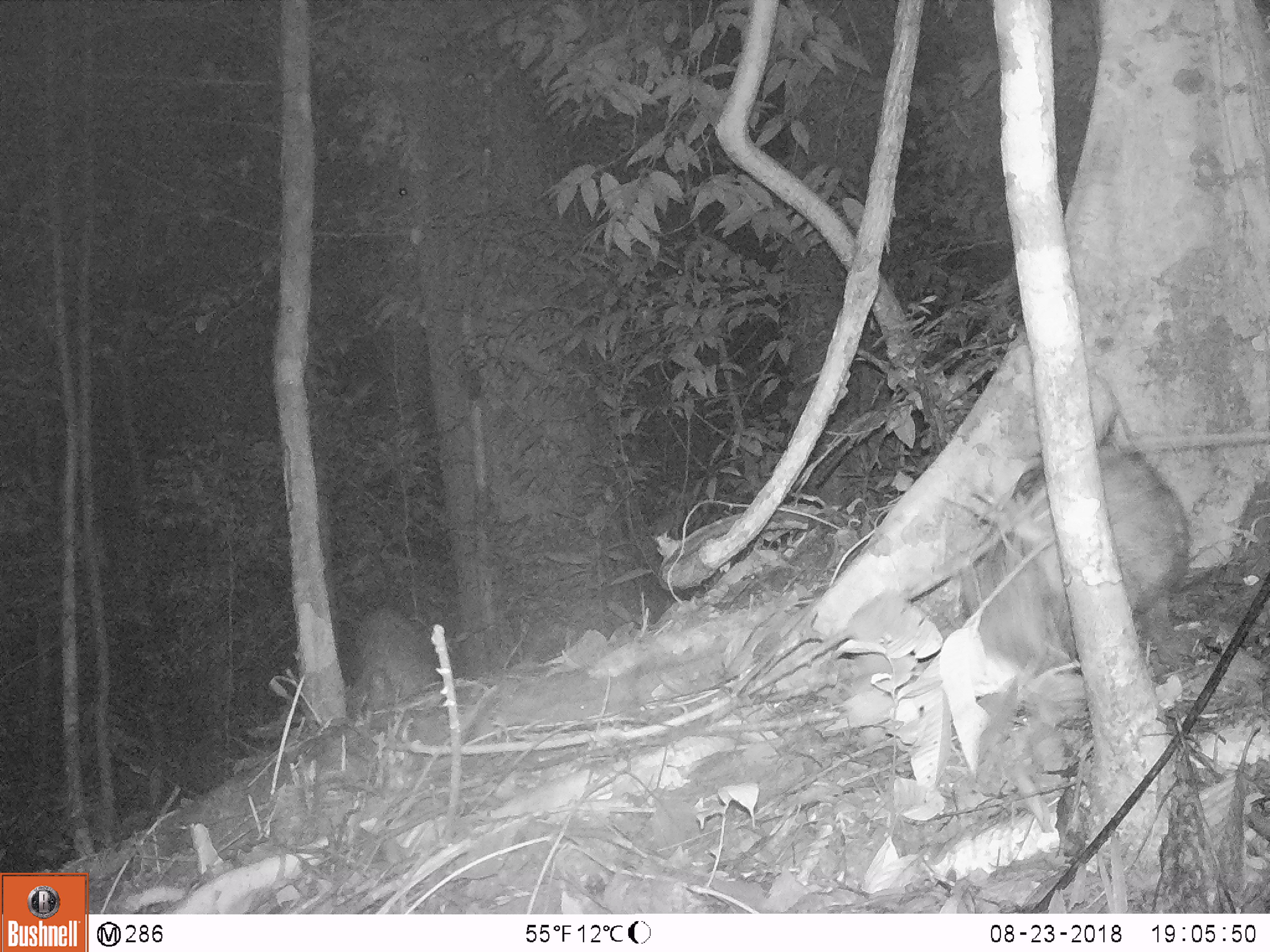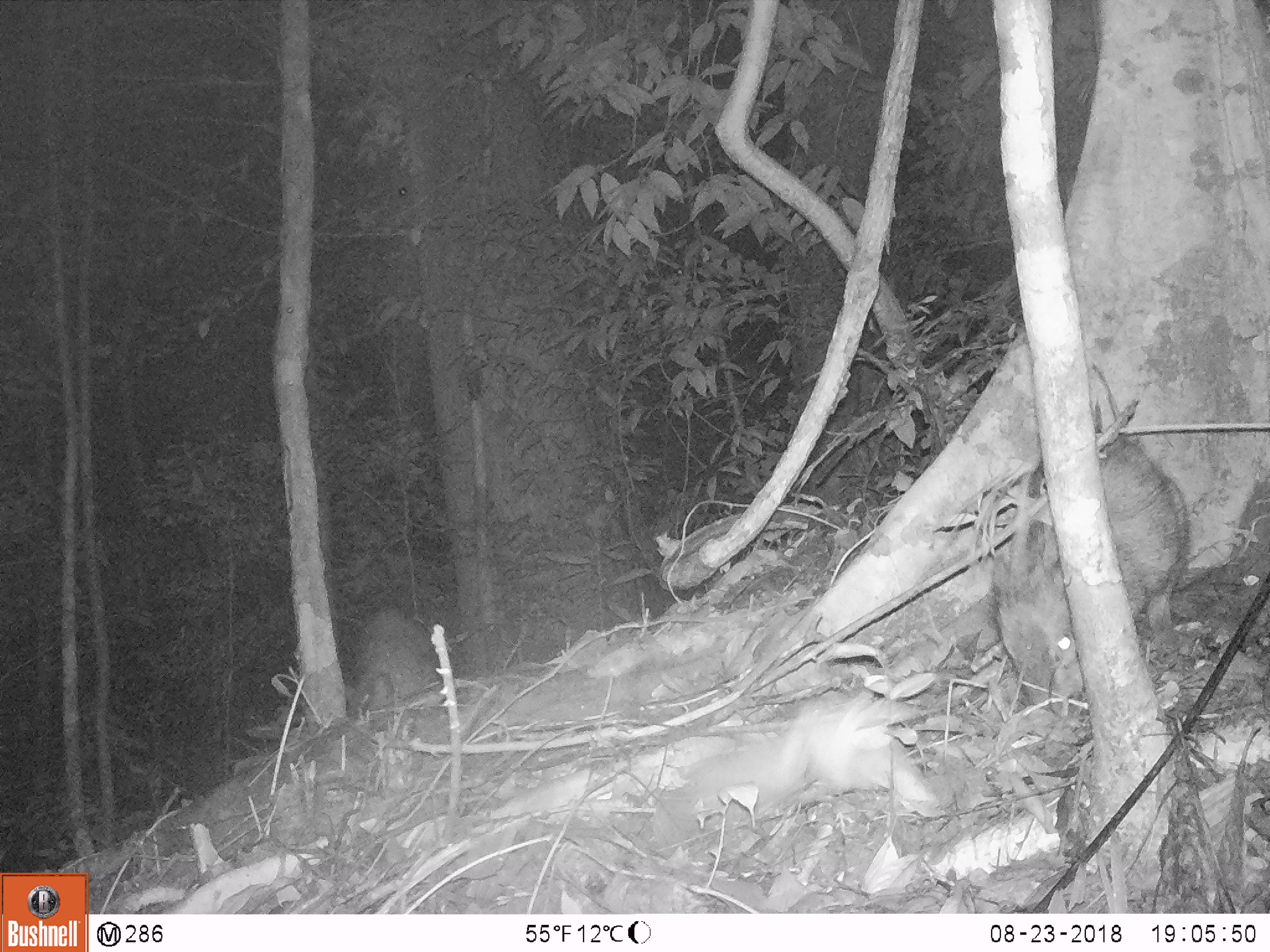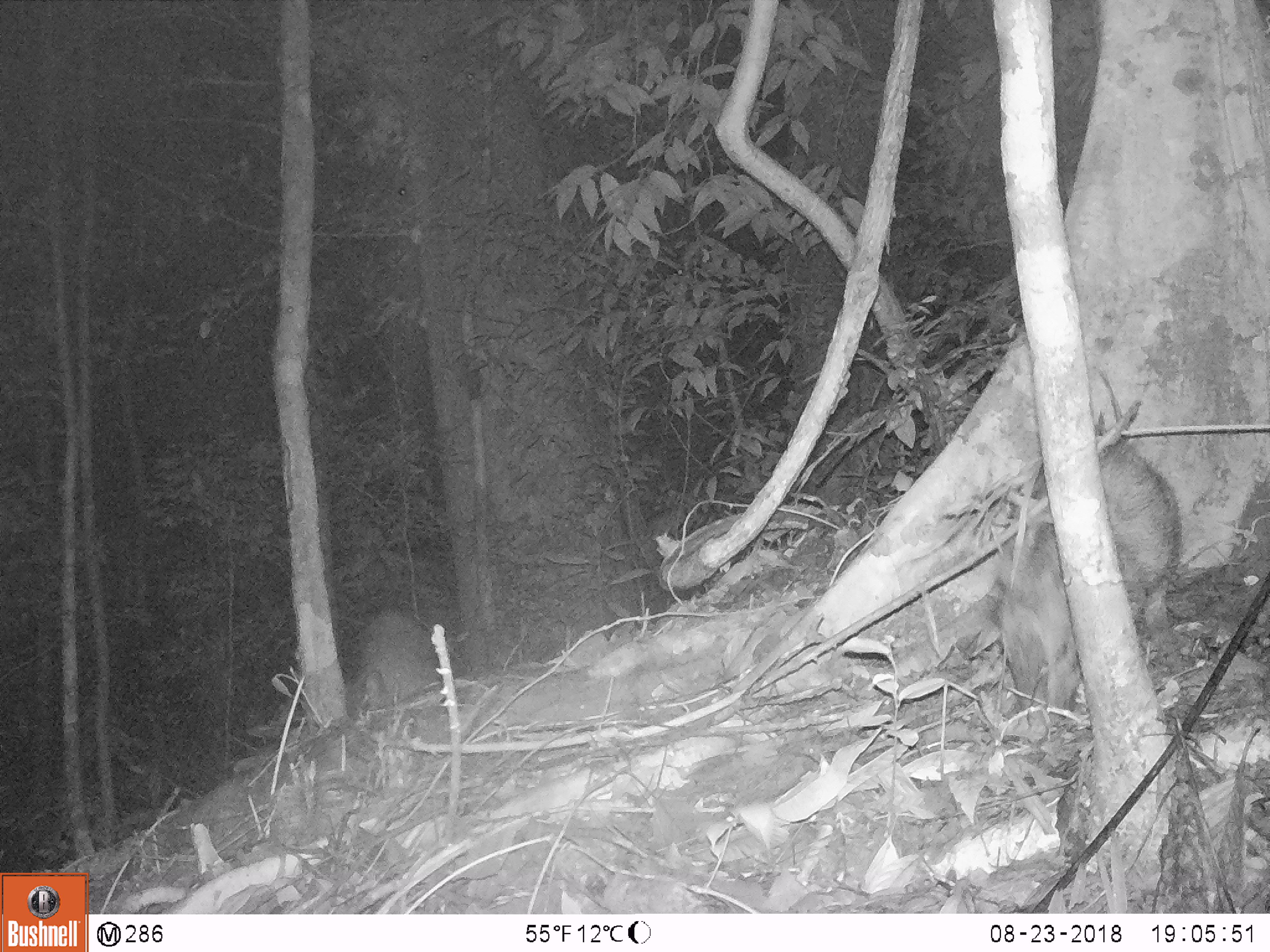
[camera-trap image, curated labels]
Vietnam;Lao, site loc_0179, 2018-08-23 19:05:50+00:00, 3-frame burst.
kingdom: Animalia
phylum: Chordata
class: Mammalia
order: Artiodactyla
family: Suidae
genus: Sus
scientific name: Sus scrofa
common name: eurasian wild pig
Eurasian wild pig (Sus scrofa). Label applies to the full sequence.